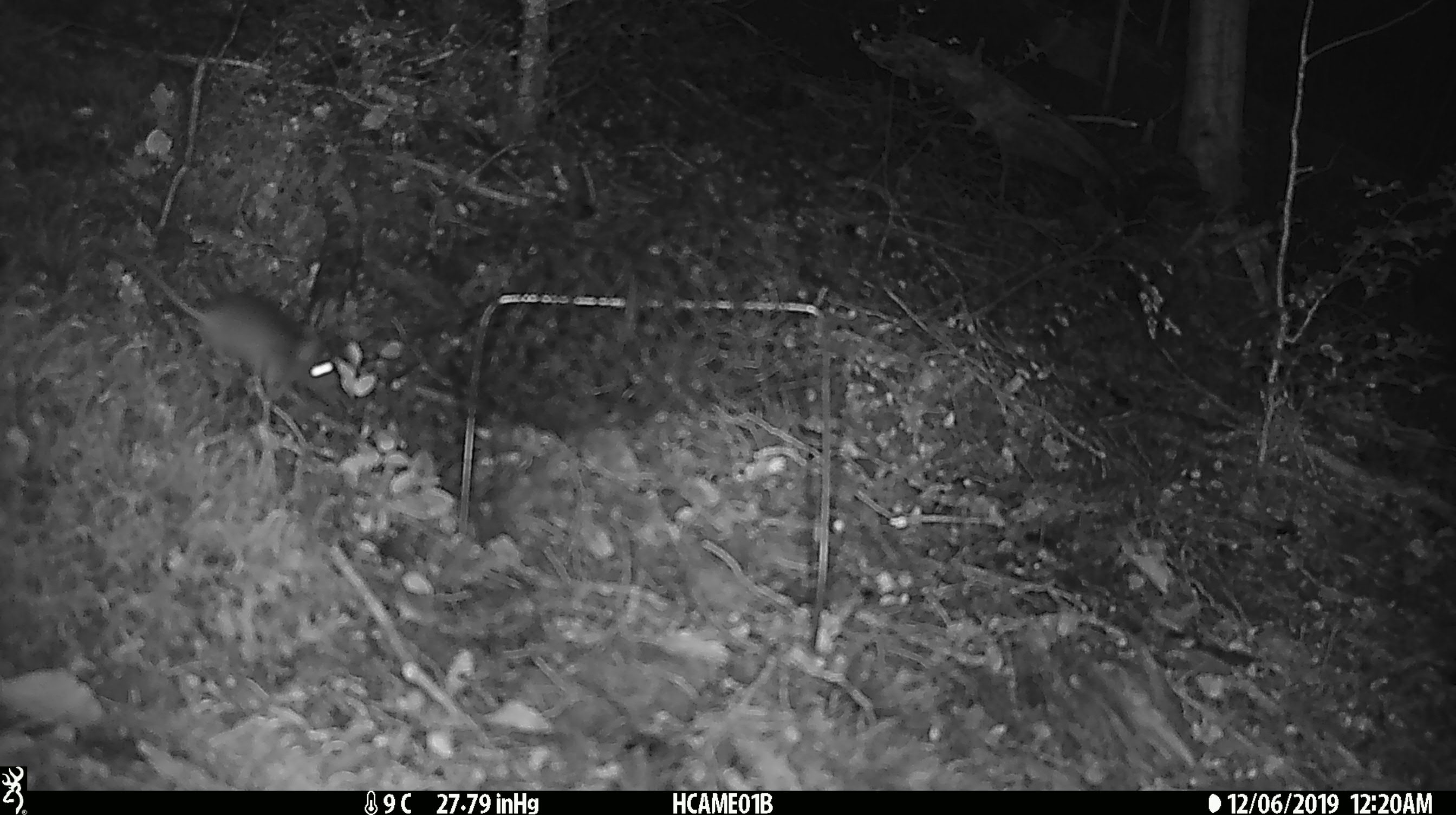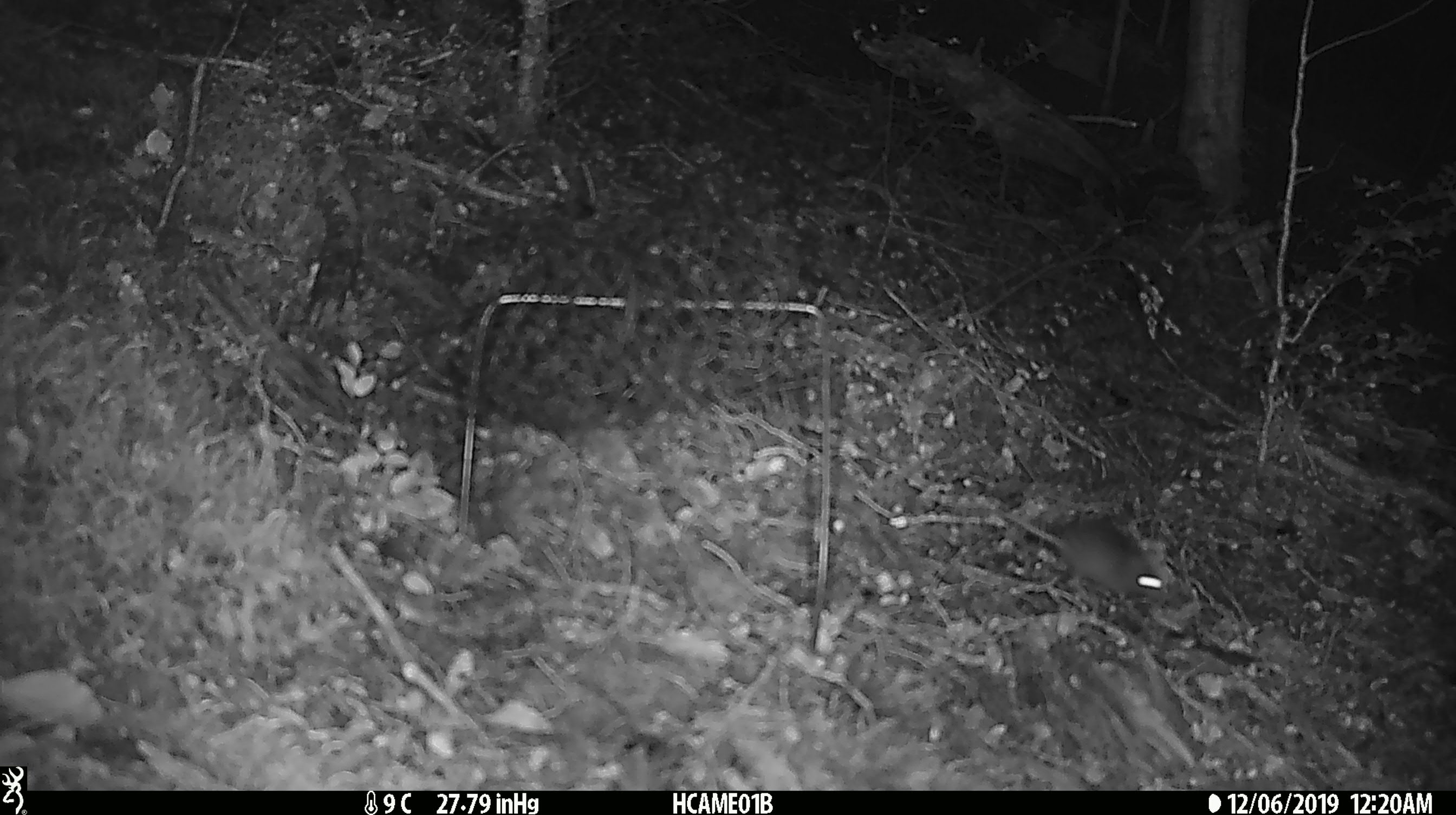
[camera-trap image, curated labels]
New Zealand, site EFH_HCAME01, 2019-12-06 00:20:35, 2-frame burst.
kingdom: Animalia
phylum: Chordata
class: Mammalia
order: Rodentia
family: Muridae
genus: Mus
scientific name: Mus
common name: mouse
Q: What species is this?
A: Mouse (Mus).